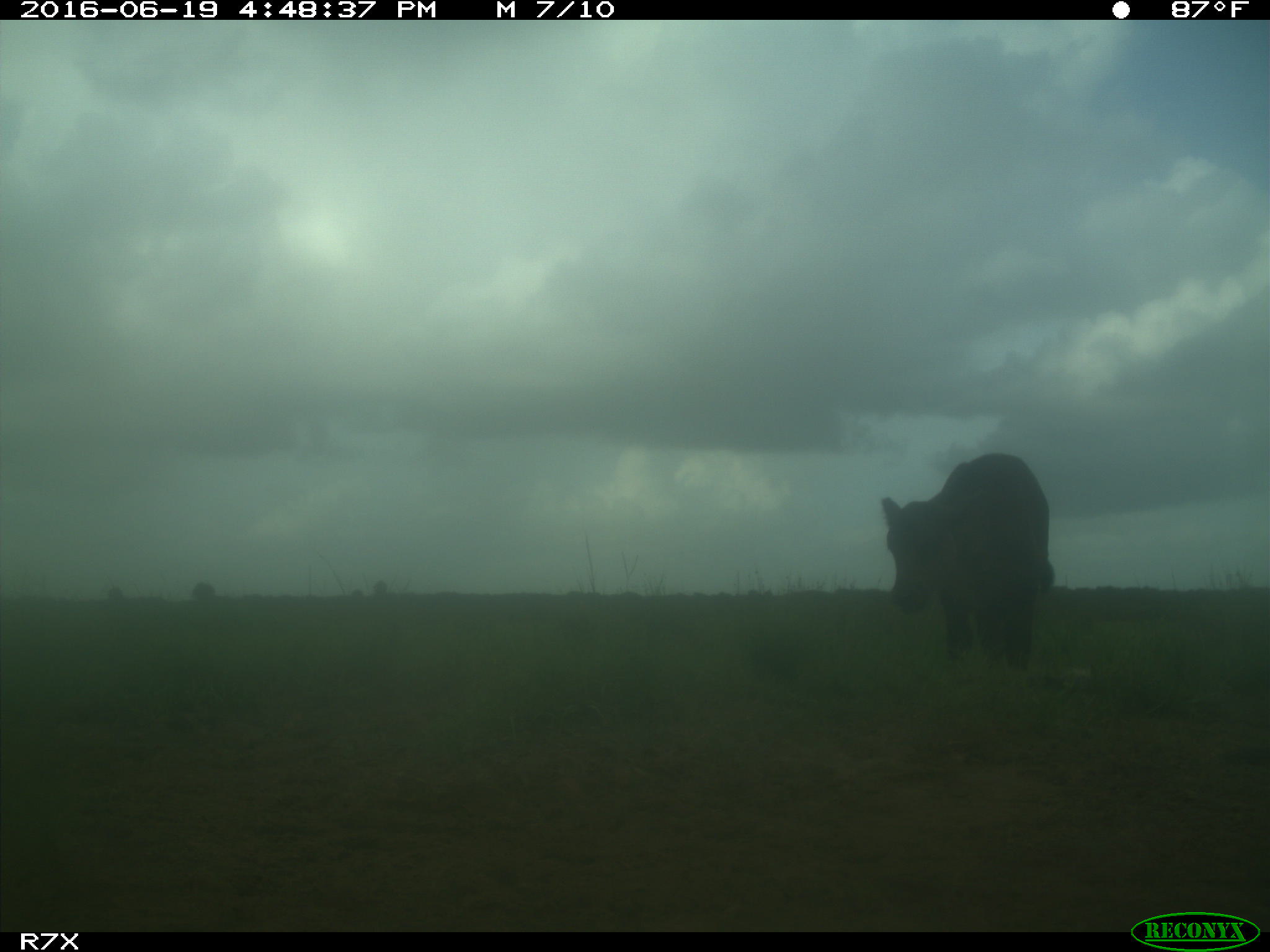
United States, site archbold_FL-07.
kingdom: Animalia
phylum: Chordata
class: Mammalia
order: Artiodactyla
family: Bovidae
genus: Bos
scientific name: Bos taurus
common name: domestic cow